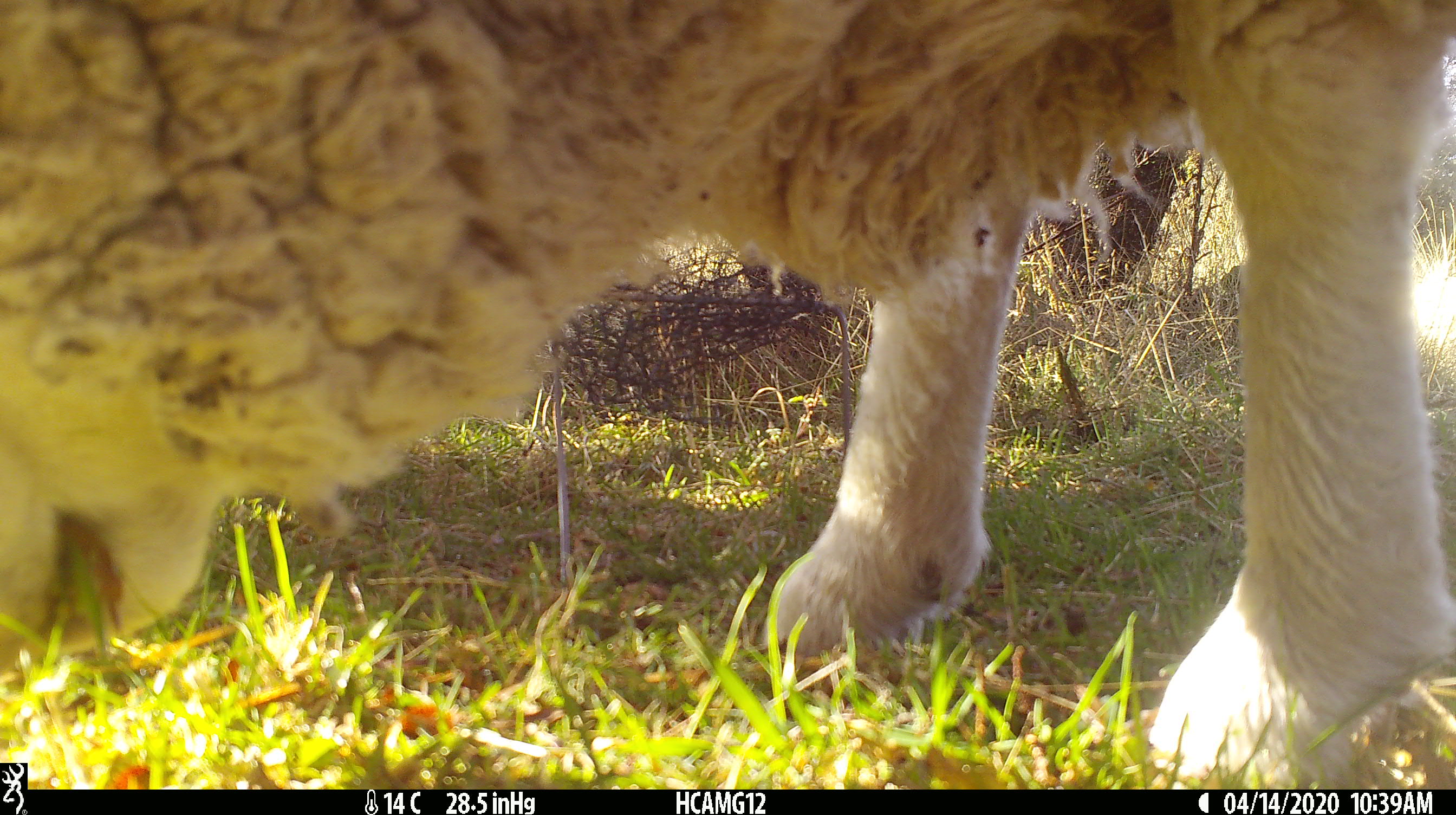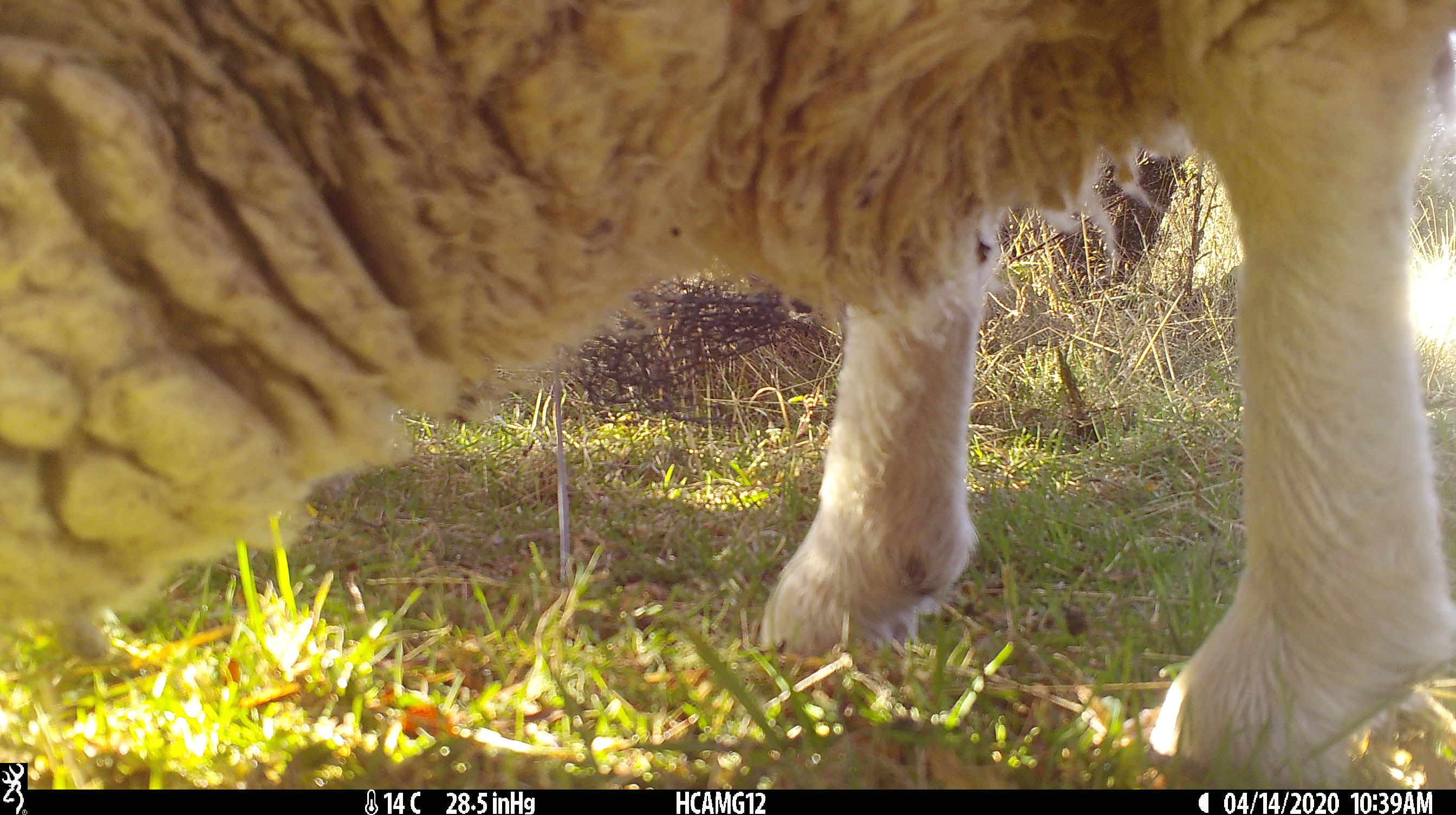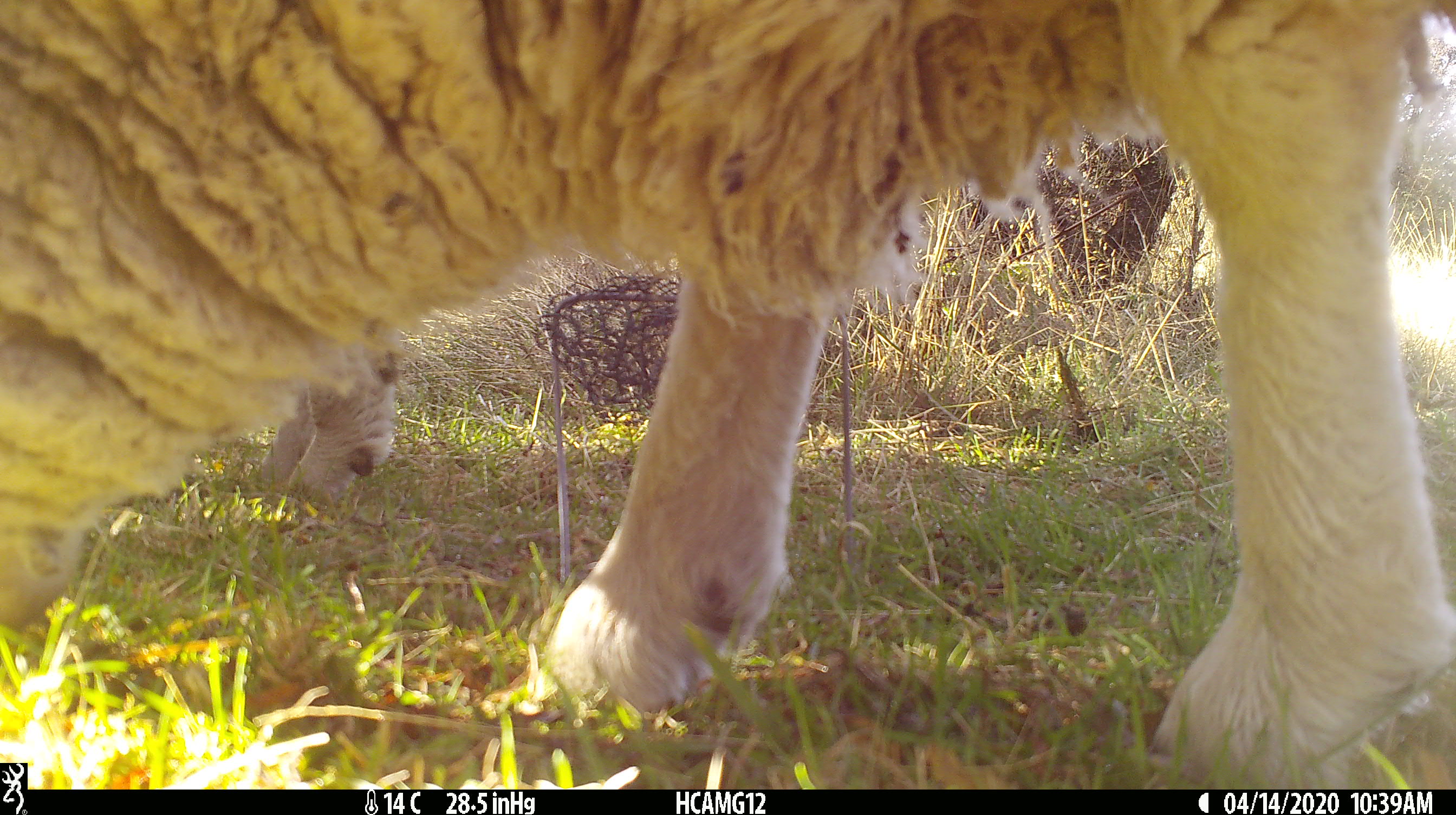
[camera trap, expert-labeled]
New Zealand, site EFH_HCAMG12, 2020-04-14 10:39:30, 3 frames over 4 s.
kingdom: Animalia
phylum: Chordata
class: Mammalia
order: Artiodactyla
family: Bovidae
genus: Ovis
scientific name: Ovis aries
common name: domestic sheep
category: sheep